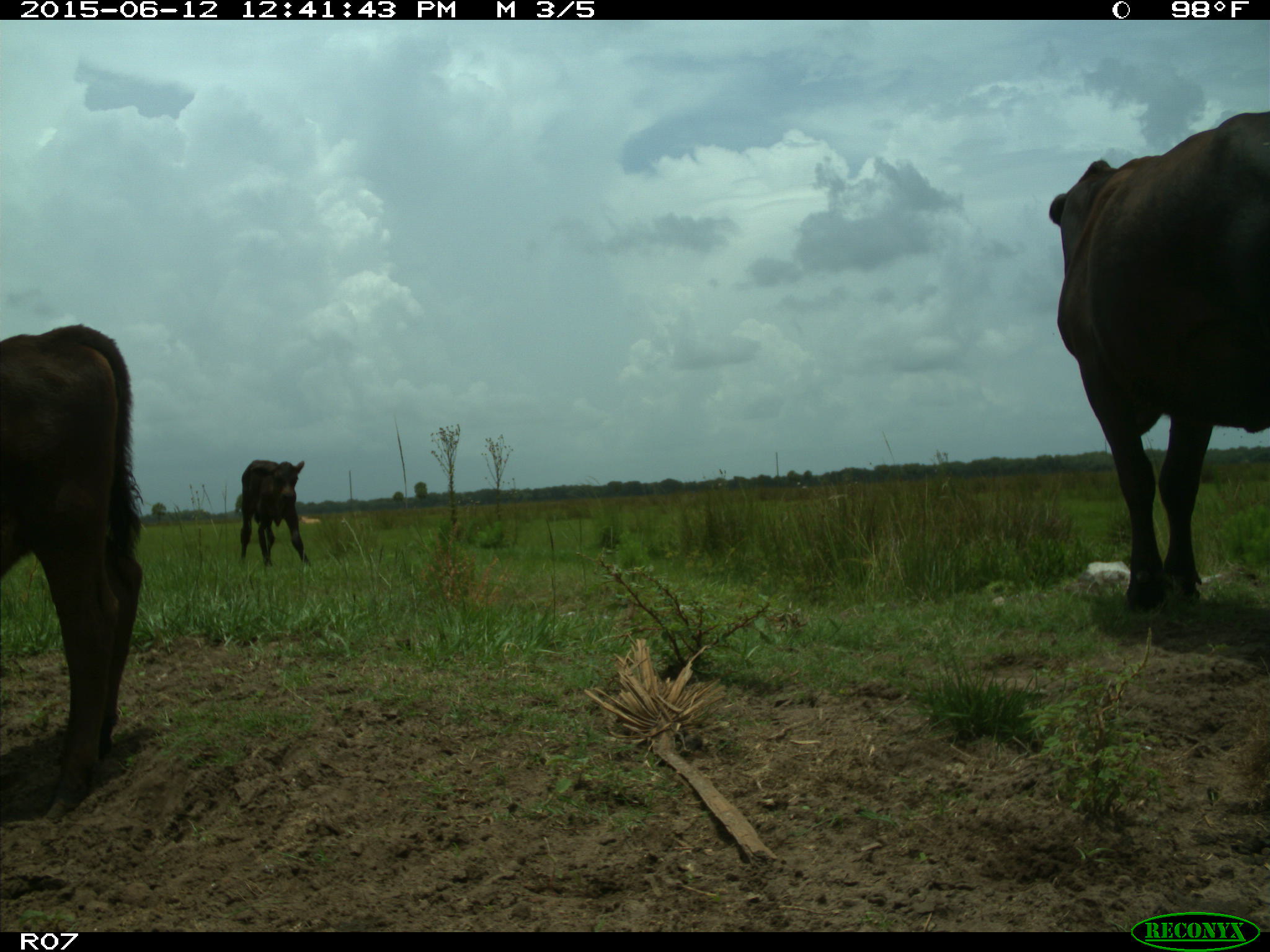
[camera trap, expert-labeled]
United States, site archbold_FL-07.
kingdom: Animalia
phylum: Chordata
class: Mammalia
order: Artiodactyla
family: Bovidae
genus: Bos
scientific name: Bos taurus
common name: domestic cow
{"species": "Bos taurus (domestic cow)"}